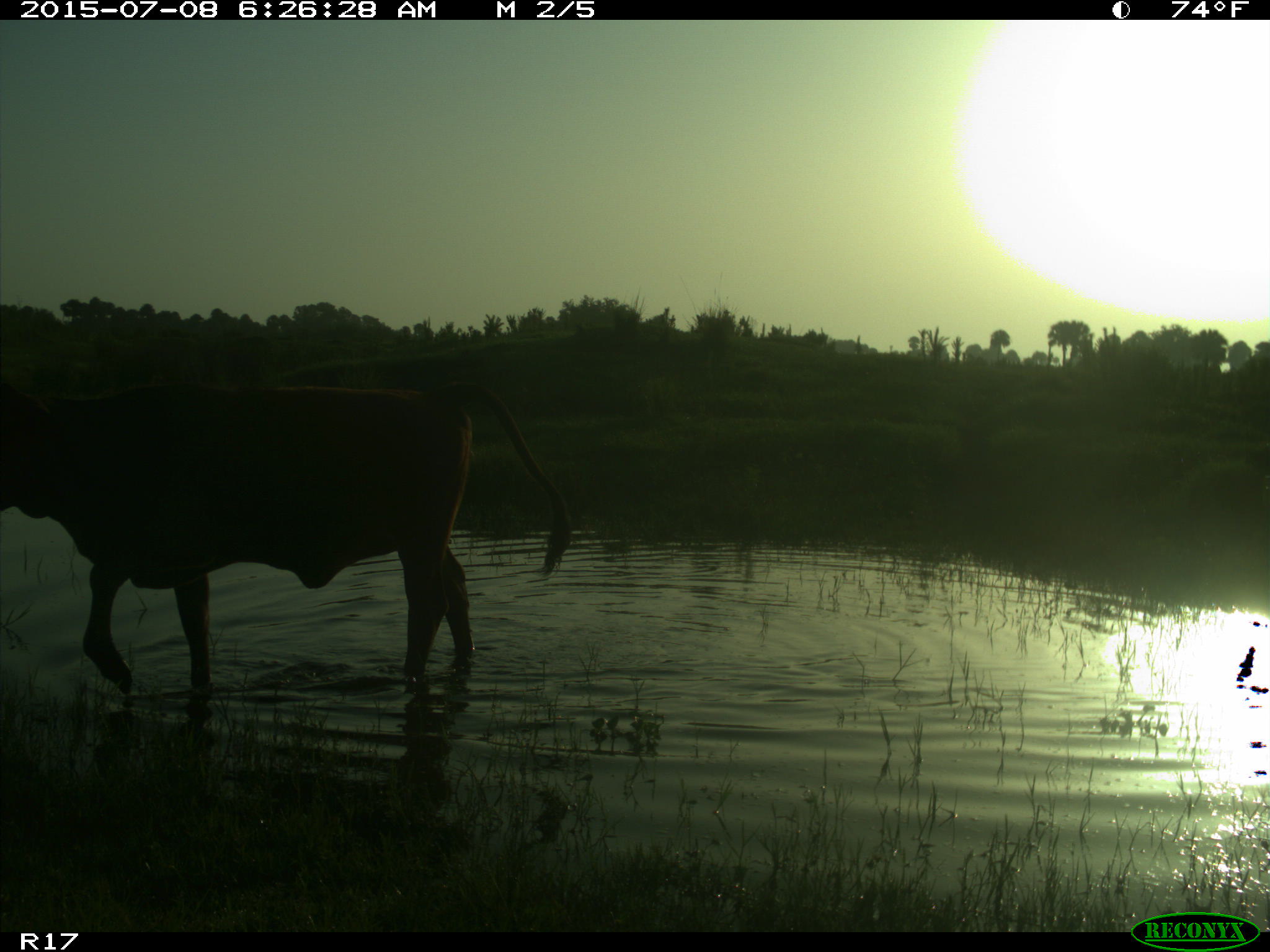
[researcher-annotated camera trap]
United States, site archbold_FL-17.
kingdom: Animalia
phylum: Chordata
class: Mammalia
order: Artiodactyla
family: Bovidae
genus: Bos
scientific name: Bos taurus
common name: domestic cow